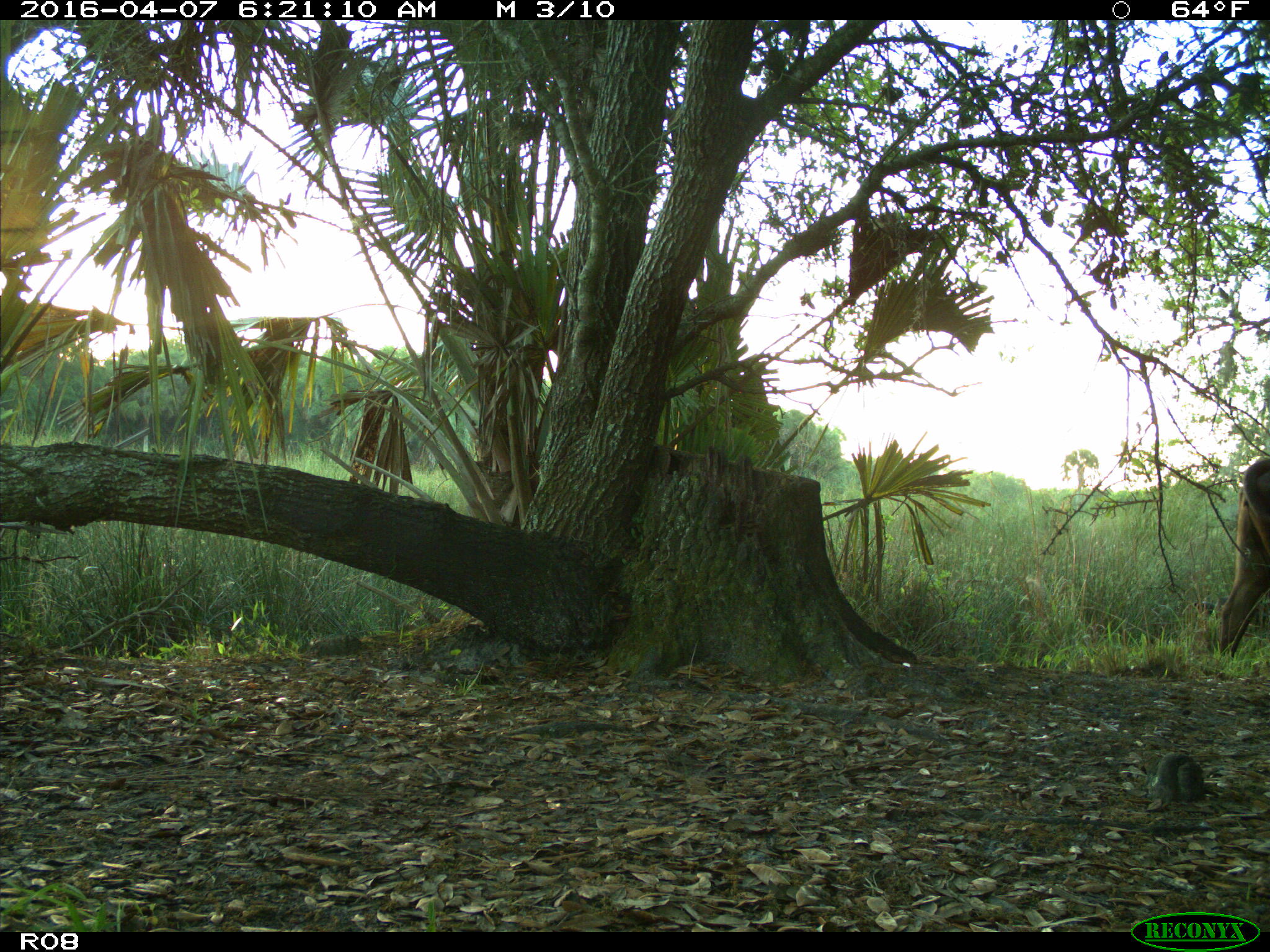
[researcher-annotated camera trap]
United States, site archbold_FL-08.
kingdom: Animalia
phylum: Chordata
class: Mammalia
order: Artiodactyla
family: Bovidae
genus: Bos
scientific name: Bos taurus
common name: domestic cow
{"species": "Bos taurus (domestic cow)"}